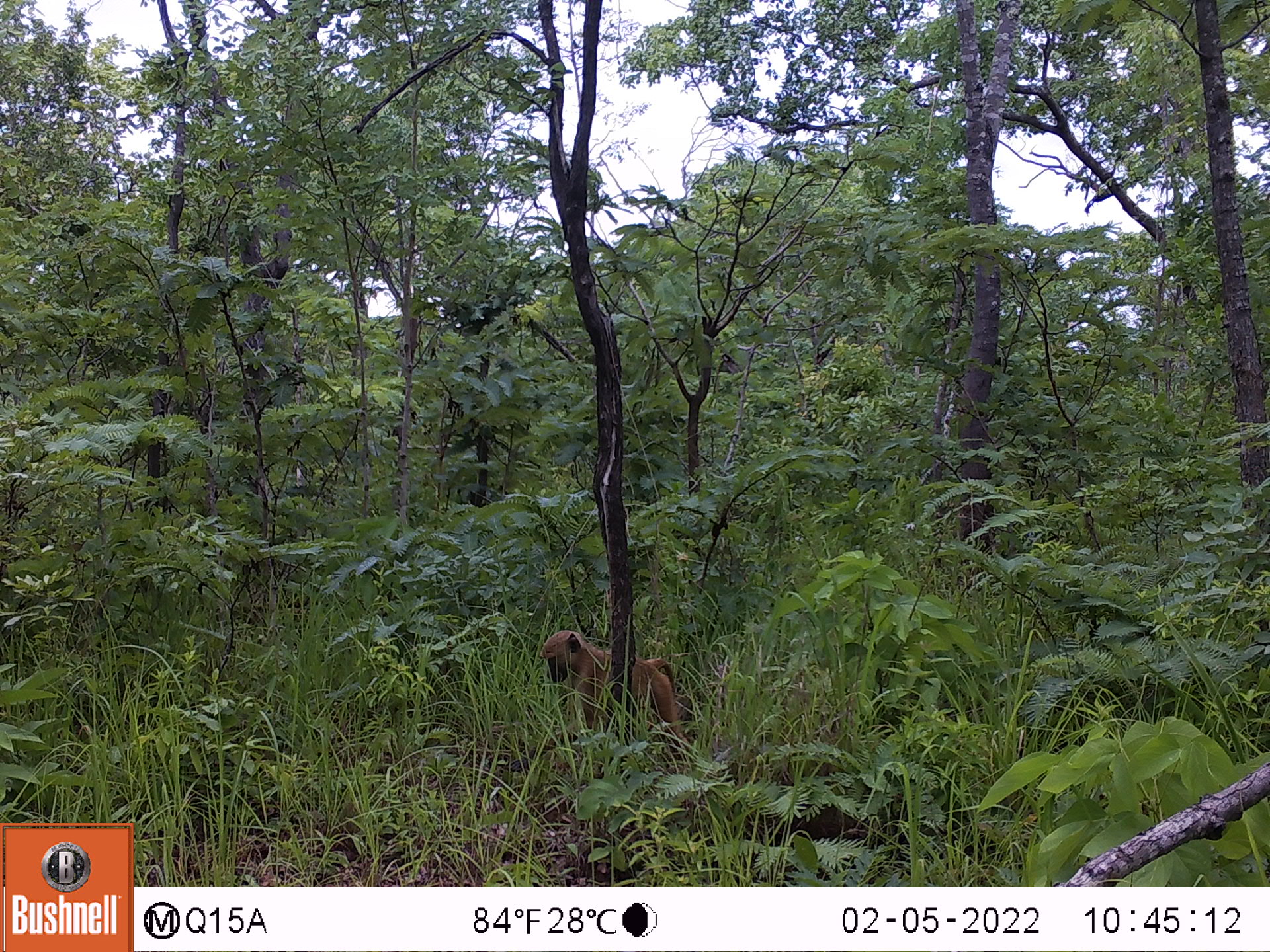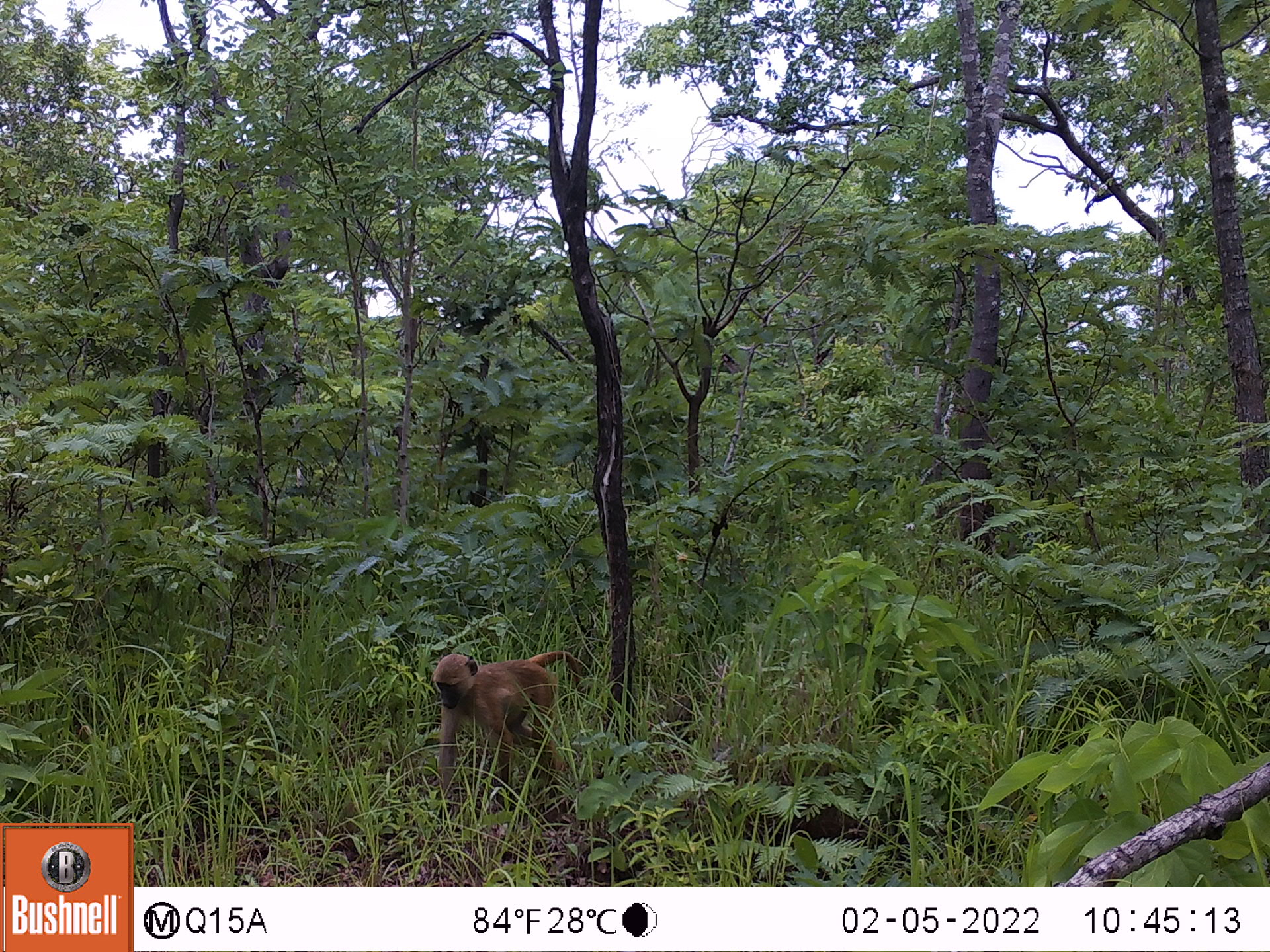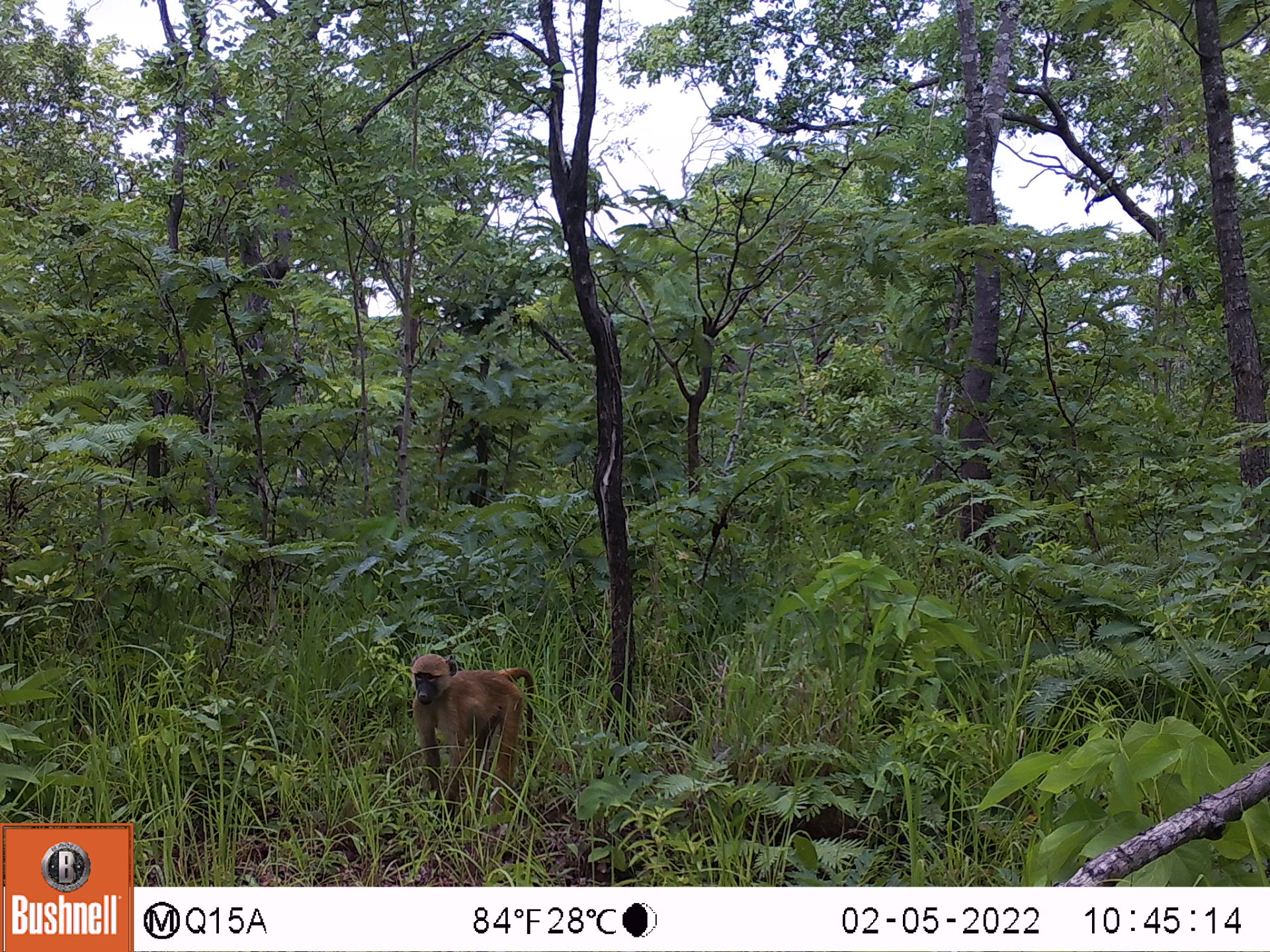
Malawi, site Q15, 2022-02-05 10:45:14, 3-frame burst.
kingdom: Animalia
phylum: Chordata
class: Mammalia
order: Primates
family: Cercopithecidae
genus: Papio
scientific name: Papio cynocephalus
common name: yellow baboon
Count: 1.